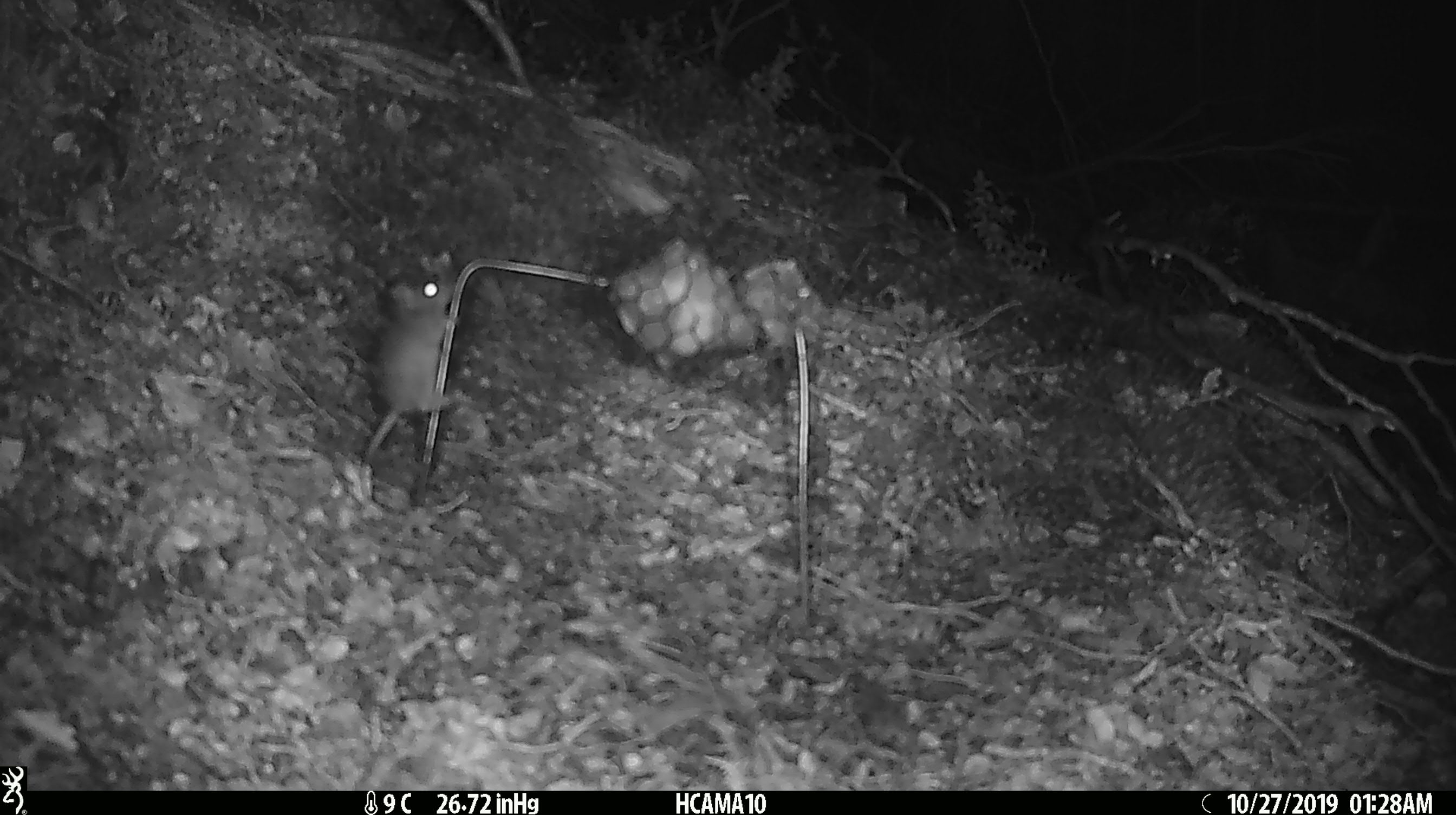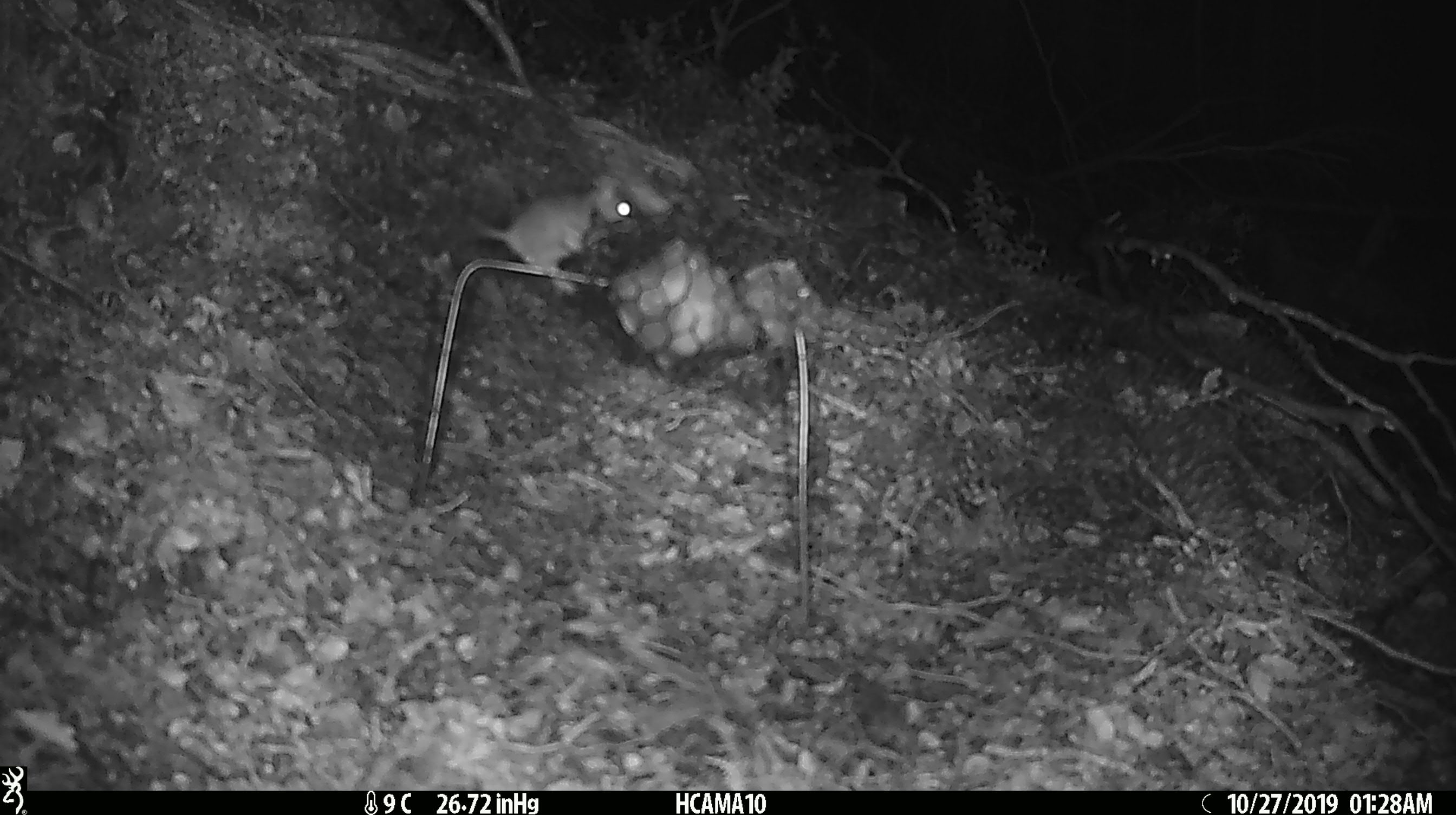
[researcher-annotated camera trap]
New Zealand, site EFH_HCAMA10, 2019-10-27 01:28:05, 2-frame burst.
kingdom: Animalia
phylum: Chordata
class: Mammalia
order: Rodentia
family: Muridae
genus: Mus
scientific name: Mus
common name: mouse